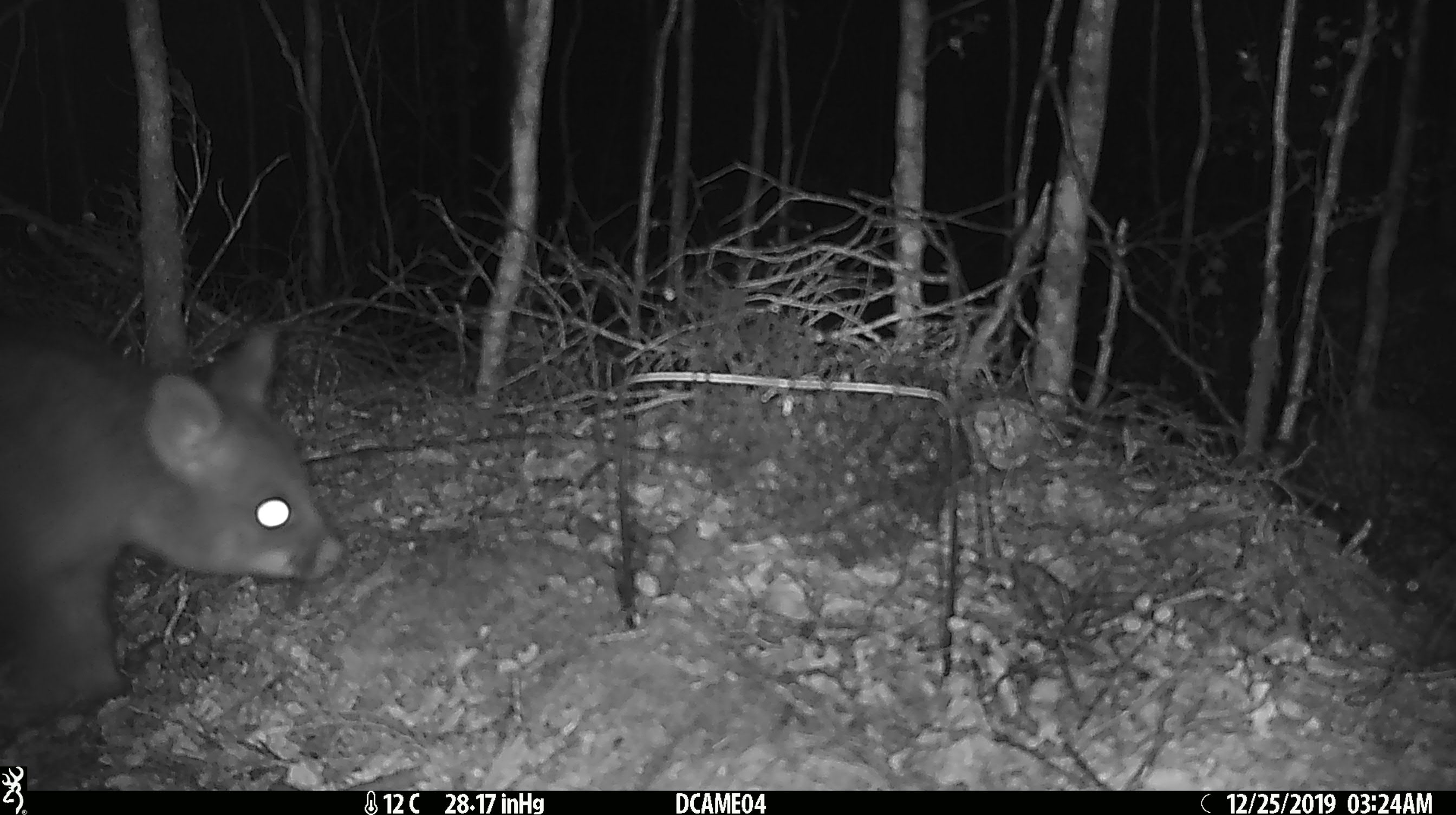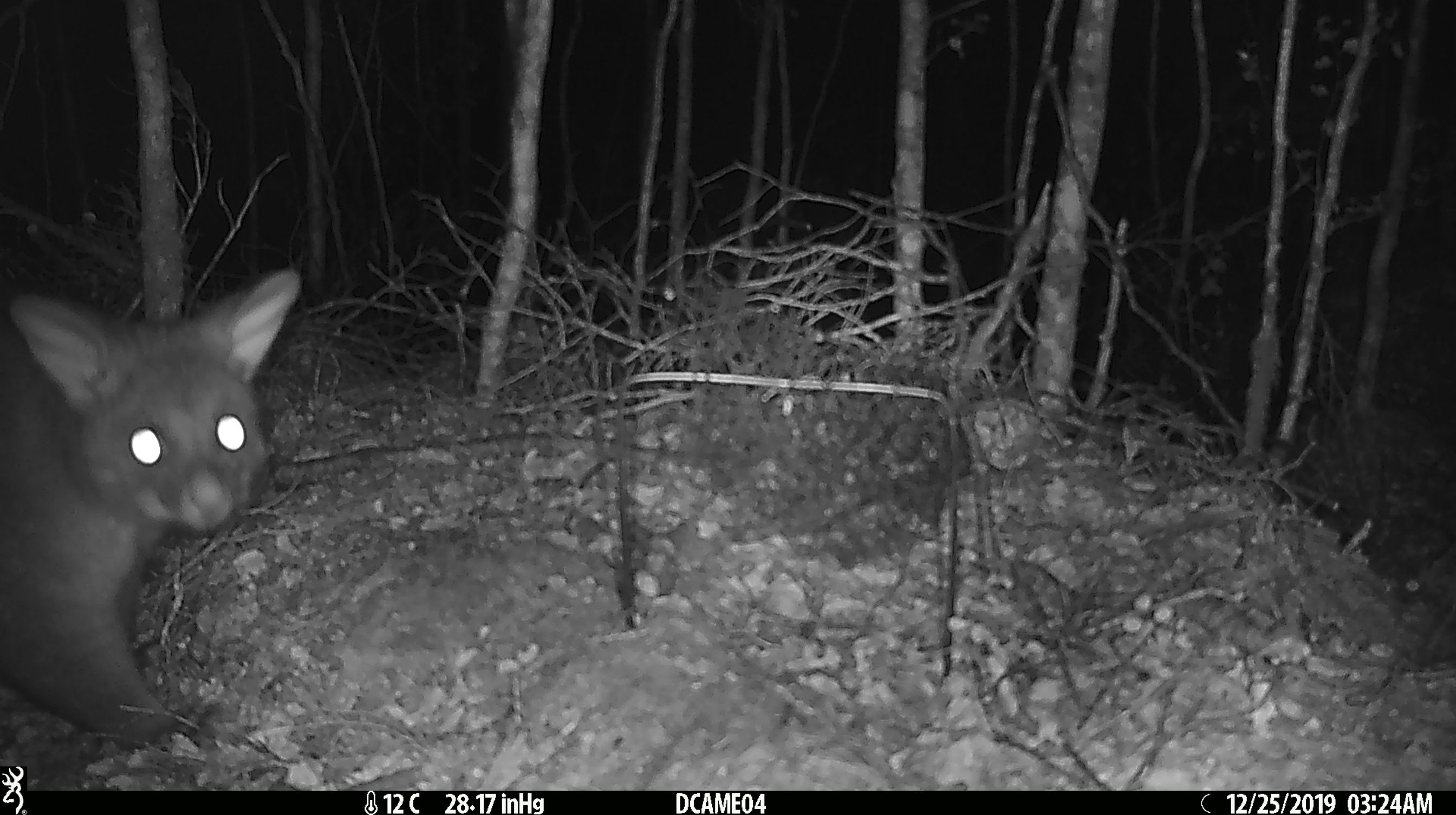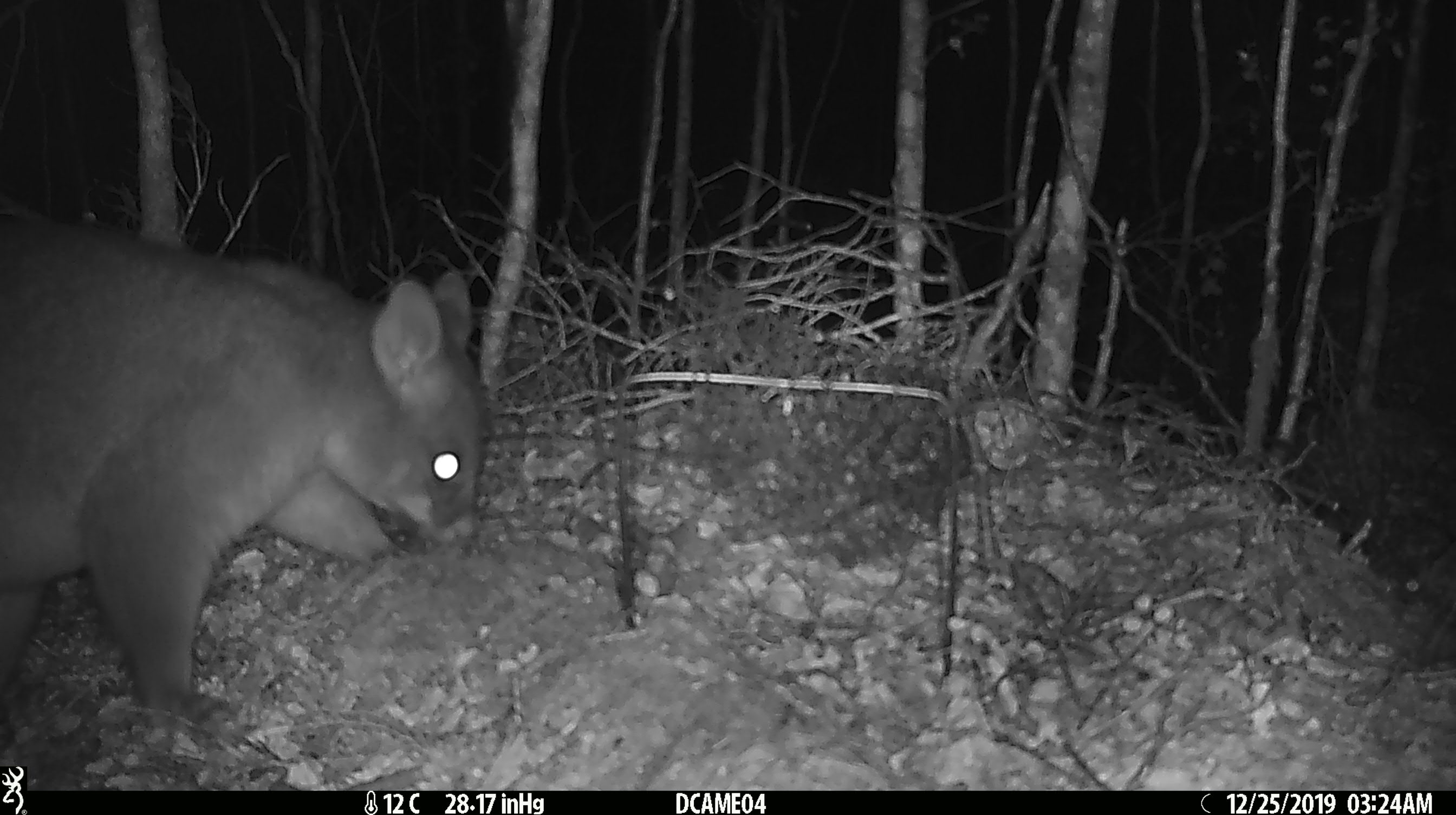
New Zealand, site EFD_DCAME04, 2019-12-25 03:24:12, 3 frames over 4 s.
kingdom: Animalia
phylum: Chordata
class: Mammalia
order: Diprotodontia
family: Phalangeridae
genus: Trichosurus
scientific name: Trichosurus vulpecula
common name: common brushtail possum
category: possum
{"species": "possum (common brushtail possum) (Trichosurus vulpecula)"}